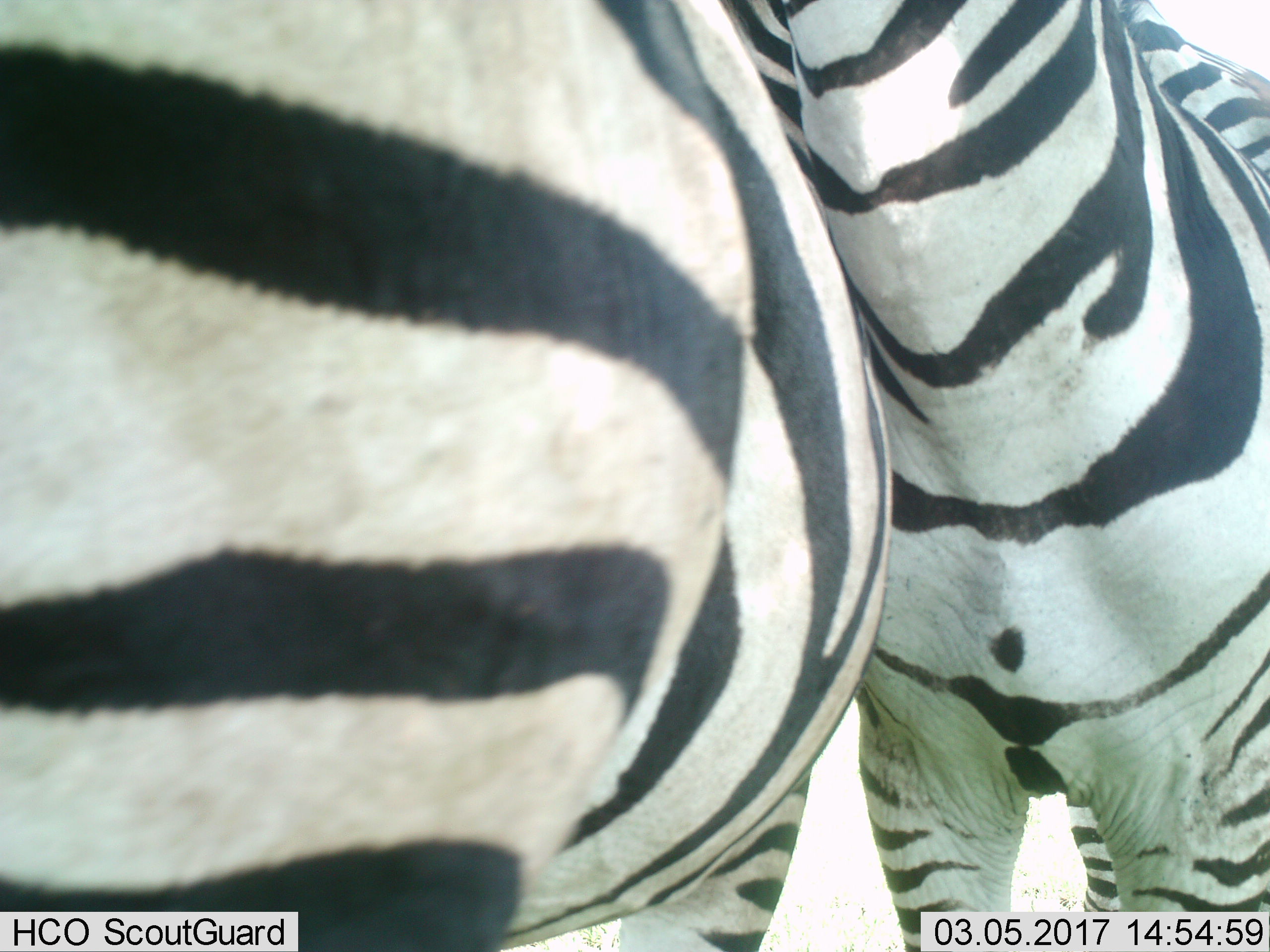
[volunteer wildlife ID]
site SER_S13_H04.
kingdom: Animalia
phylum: Chordata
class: Mammalia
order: Perissodactyla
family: Equidae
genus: Equus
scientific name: Equus quagga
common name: plains zebra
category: zebraplains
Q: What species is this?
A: Zebraplains (plains zebra) (Equus quagga).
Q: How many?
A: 2.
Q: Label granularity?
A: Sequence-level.